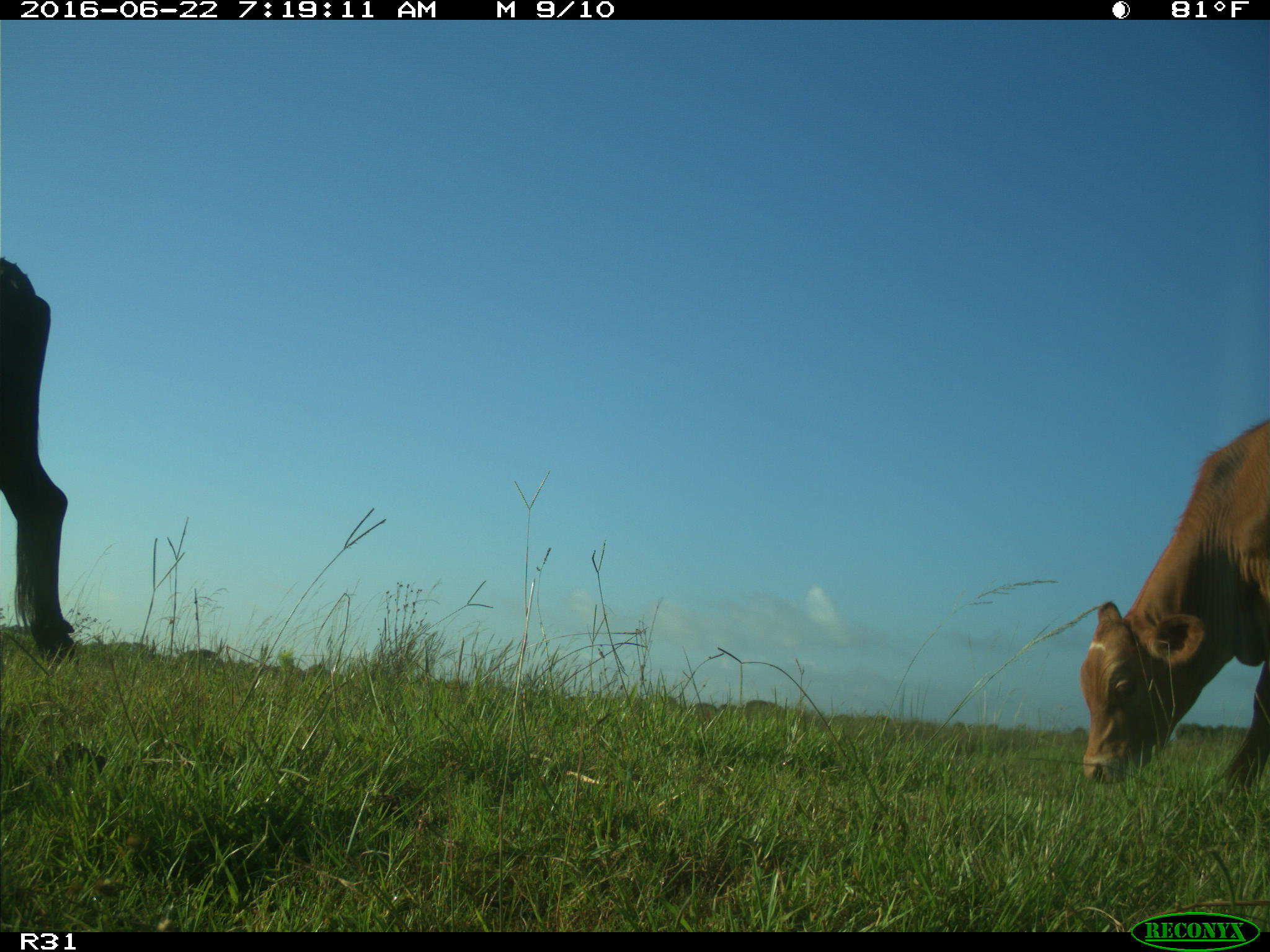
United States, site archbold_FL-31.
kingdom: Animalia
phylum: Chordata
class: Mammalia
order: Artiodactyla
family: Bovidae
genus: Bos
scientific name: Bos taurus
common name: domestic cow